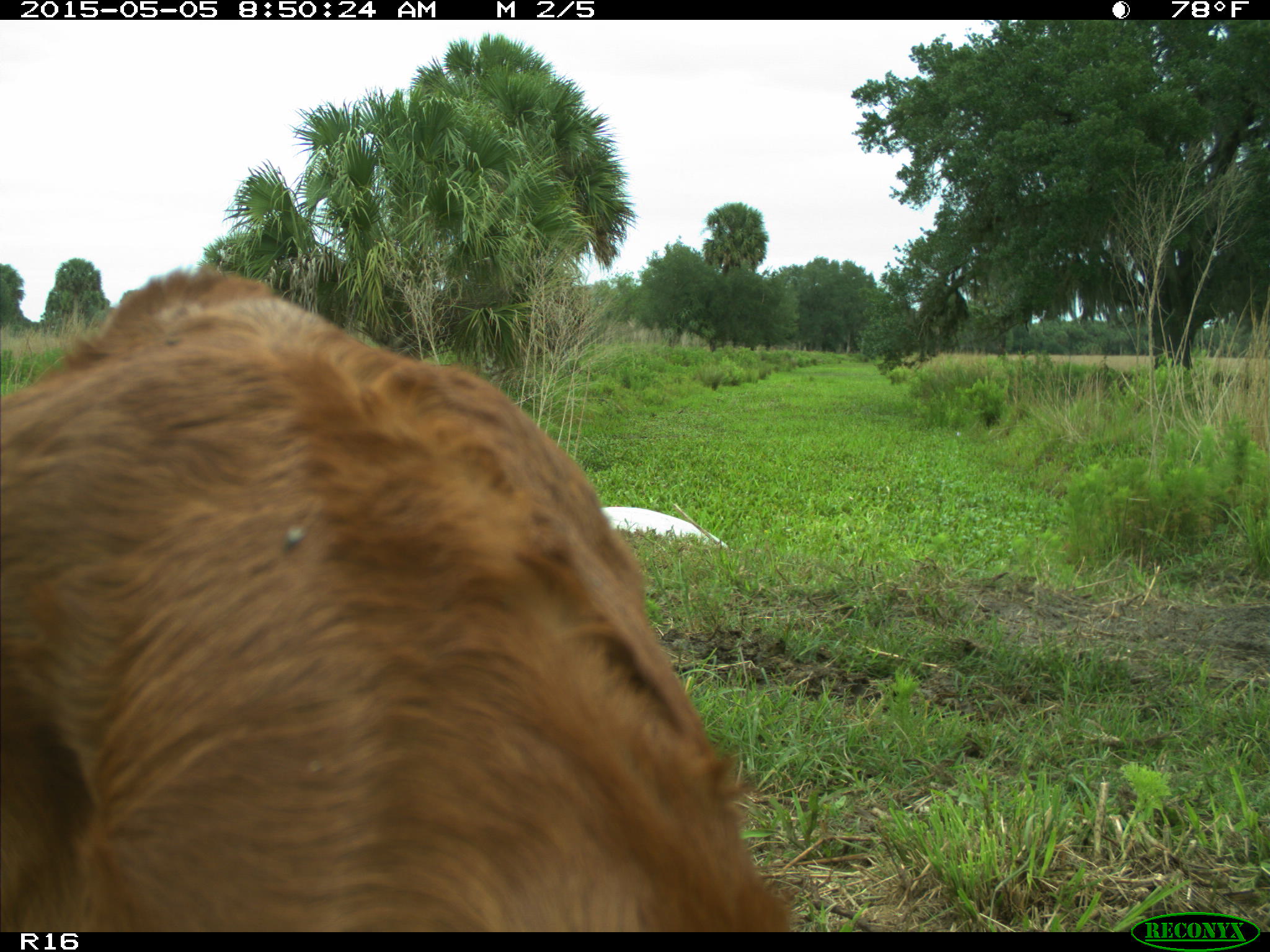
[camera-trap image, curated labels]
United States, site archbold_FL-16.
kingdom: Animalia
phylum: Chordata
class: Mammalia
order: Artiodactyla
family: Bovidae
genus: Bos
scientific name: Bos taurus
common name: domestic cow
Bos taurus (domestic cow).